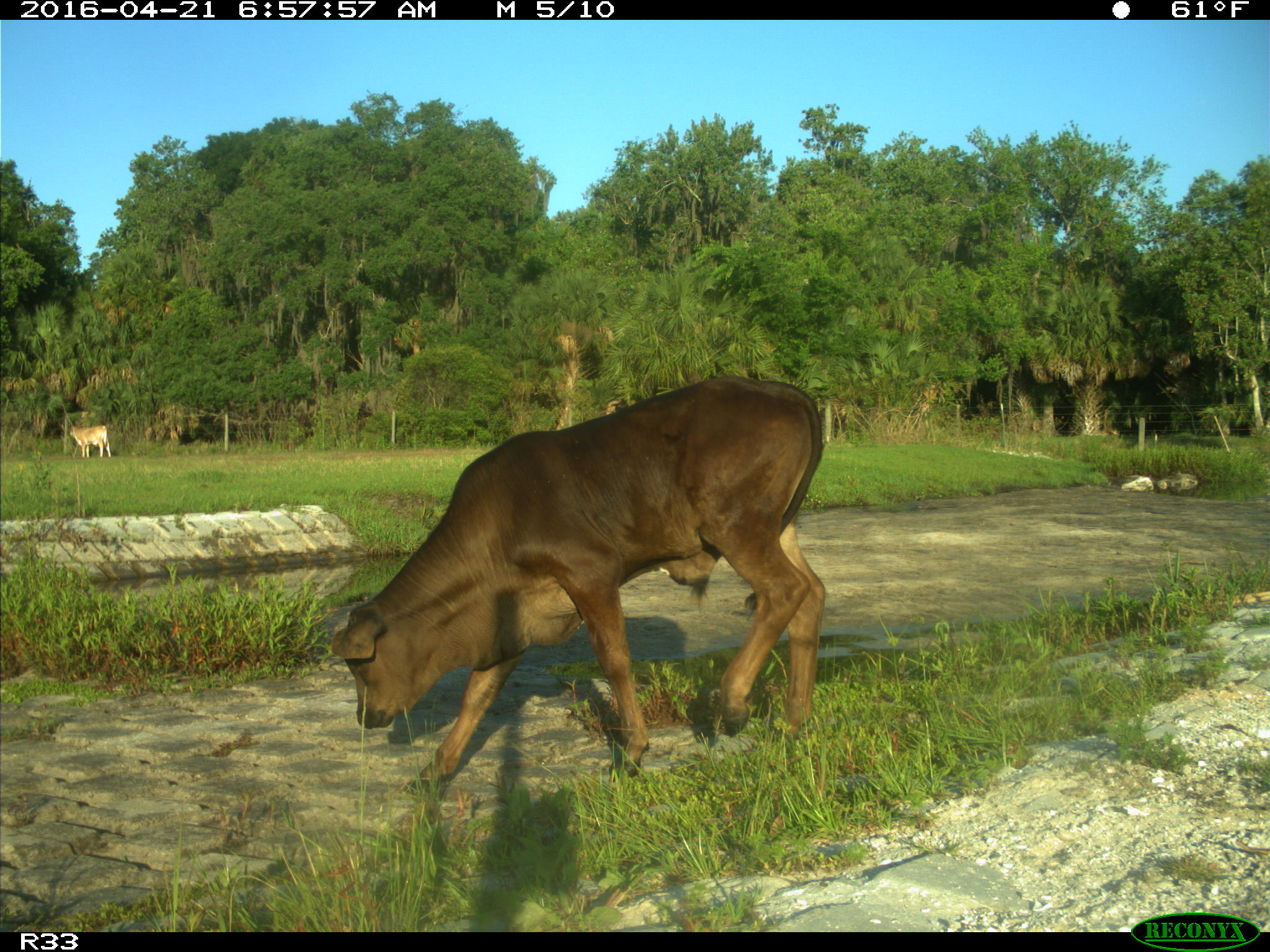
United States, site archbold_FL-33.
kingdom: Animalia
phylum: Chordata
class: Mammalia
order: Artiodactyla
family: Bovidae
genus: Bos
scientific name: Bos taurus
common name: domestic cow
Bos taurus (domestic cow).